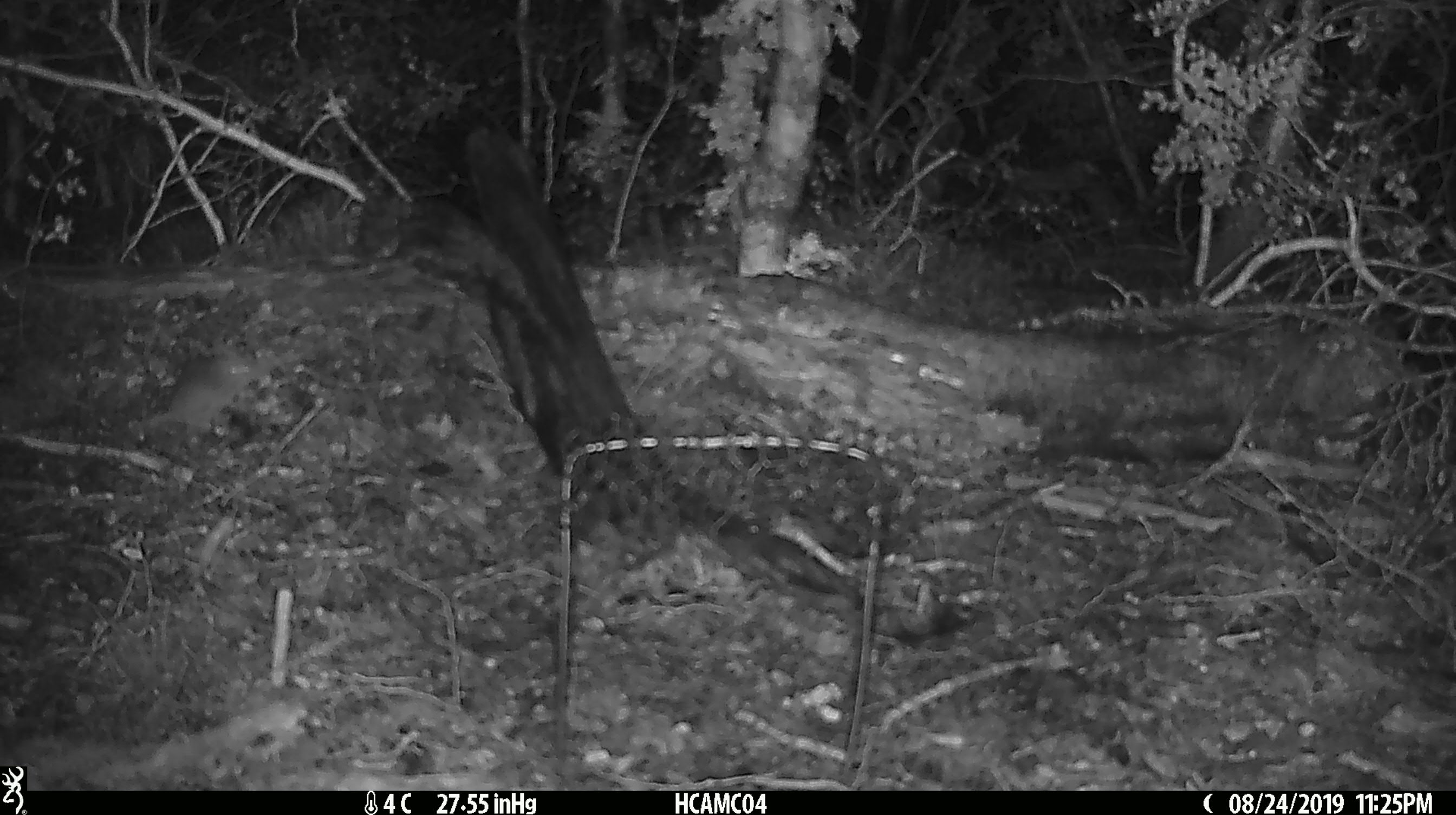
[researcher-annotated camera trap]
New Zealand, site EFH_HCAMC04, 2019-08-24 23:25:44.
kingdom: Animalia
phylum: Chordata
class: Mammalia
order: Rodentia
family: Muridae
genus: Mus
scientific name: Mus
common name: mouse